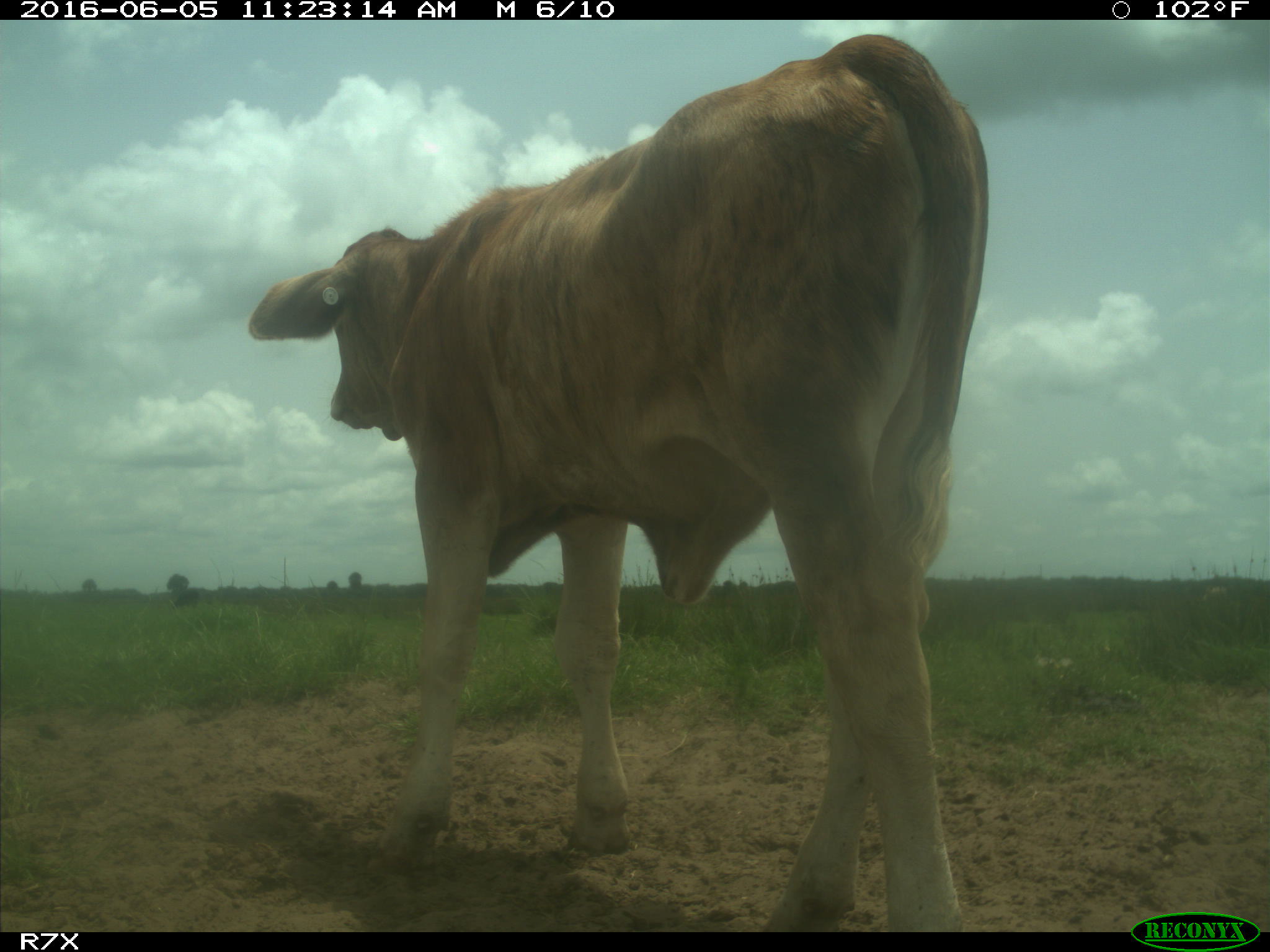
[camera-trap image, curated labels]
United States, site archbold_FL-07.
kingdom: Animalia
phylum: Chordata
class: Mammalia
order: Artiodactyla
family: Bovidae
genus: Bos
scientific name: Bos taurus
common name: domestic cow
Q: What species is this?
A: Bos taurus (domestic cow).